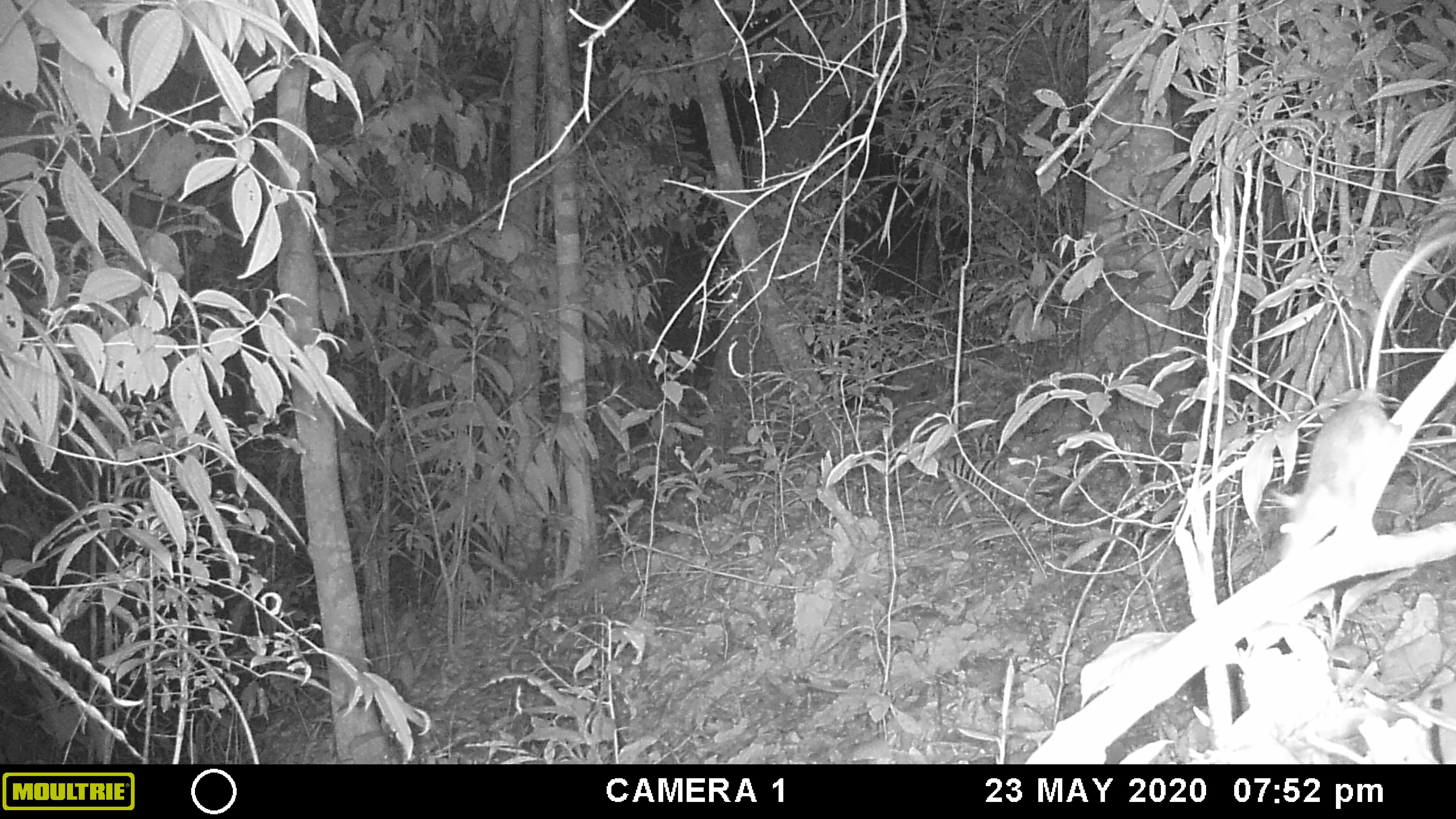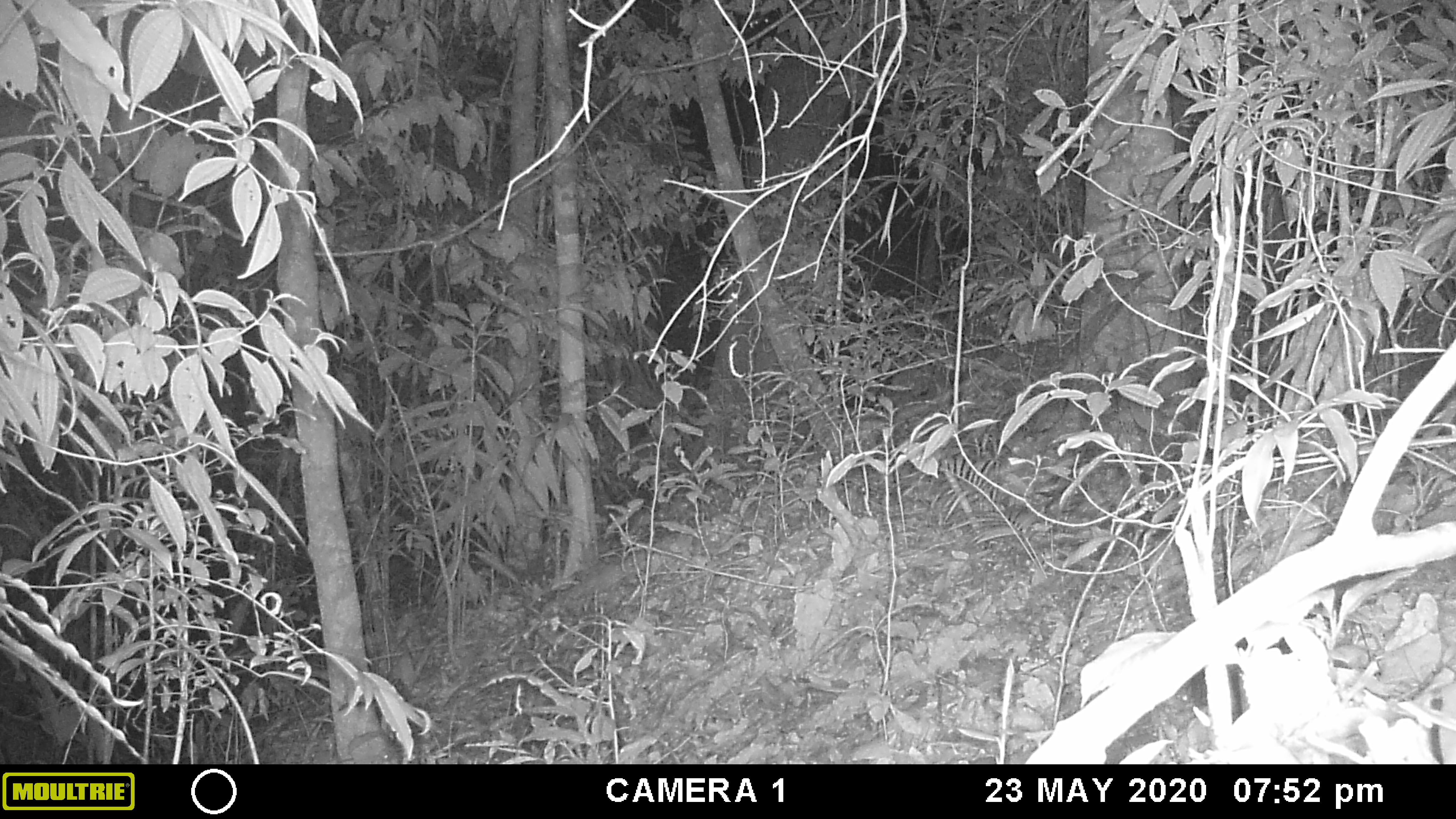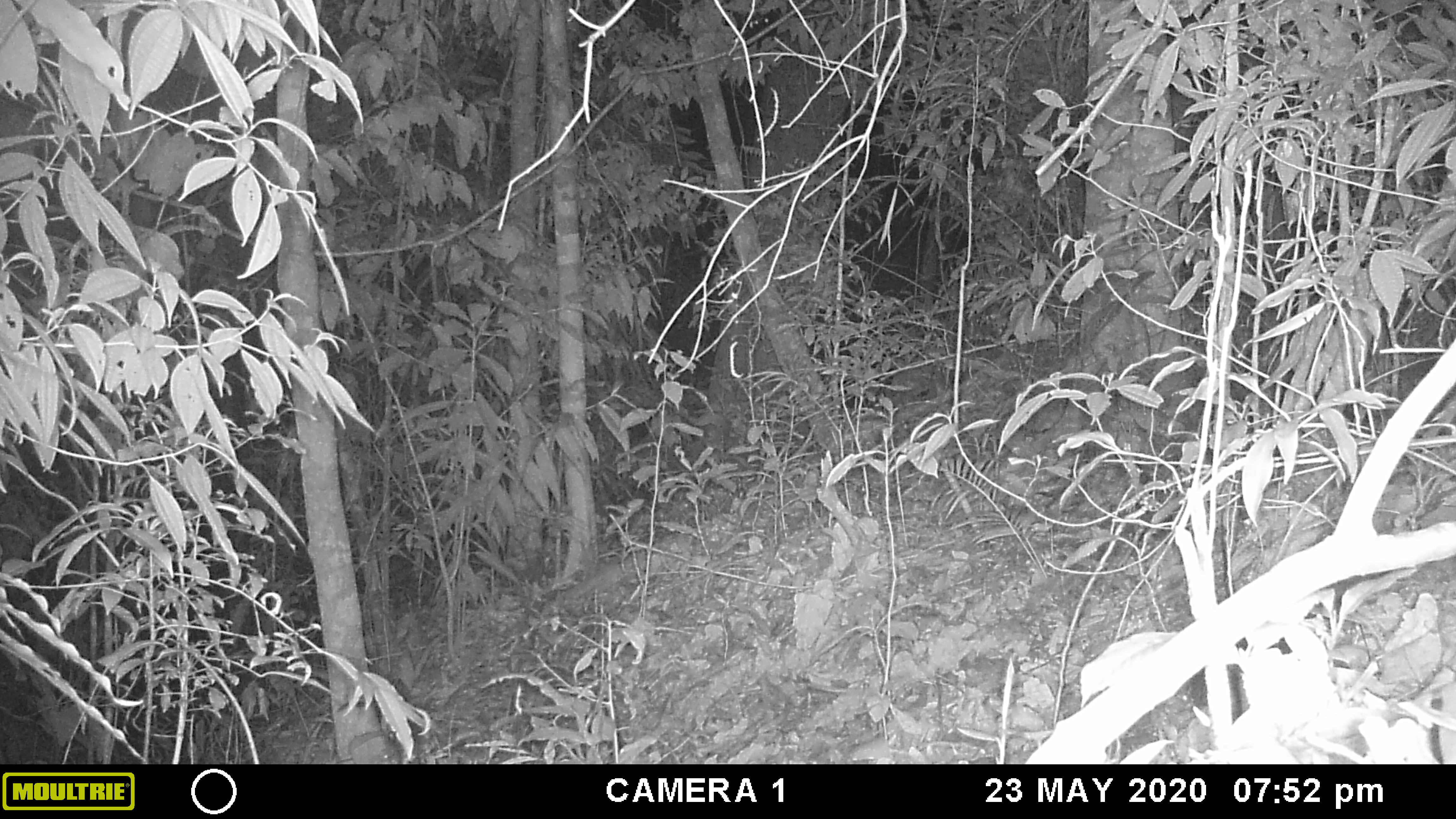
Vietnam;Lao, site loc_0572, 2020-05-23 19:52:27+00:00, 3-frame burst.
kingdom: Animalia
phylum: Chordata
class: Mammalia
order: Rodentia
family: Muridae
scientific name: Muridae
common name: old-world mice and rats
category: unidentified murid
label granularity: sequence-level